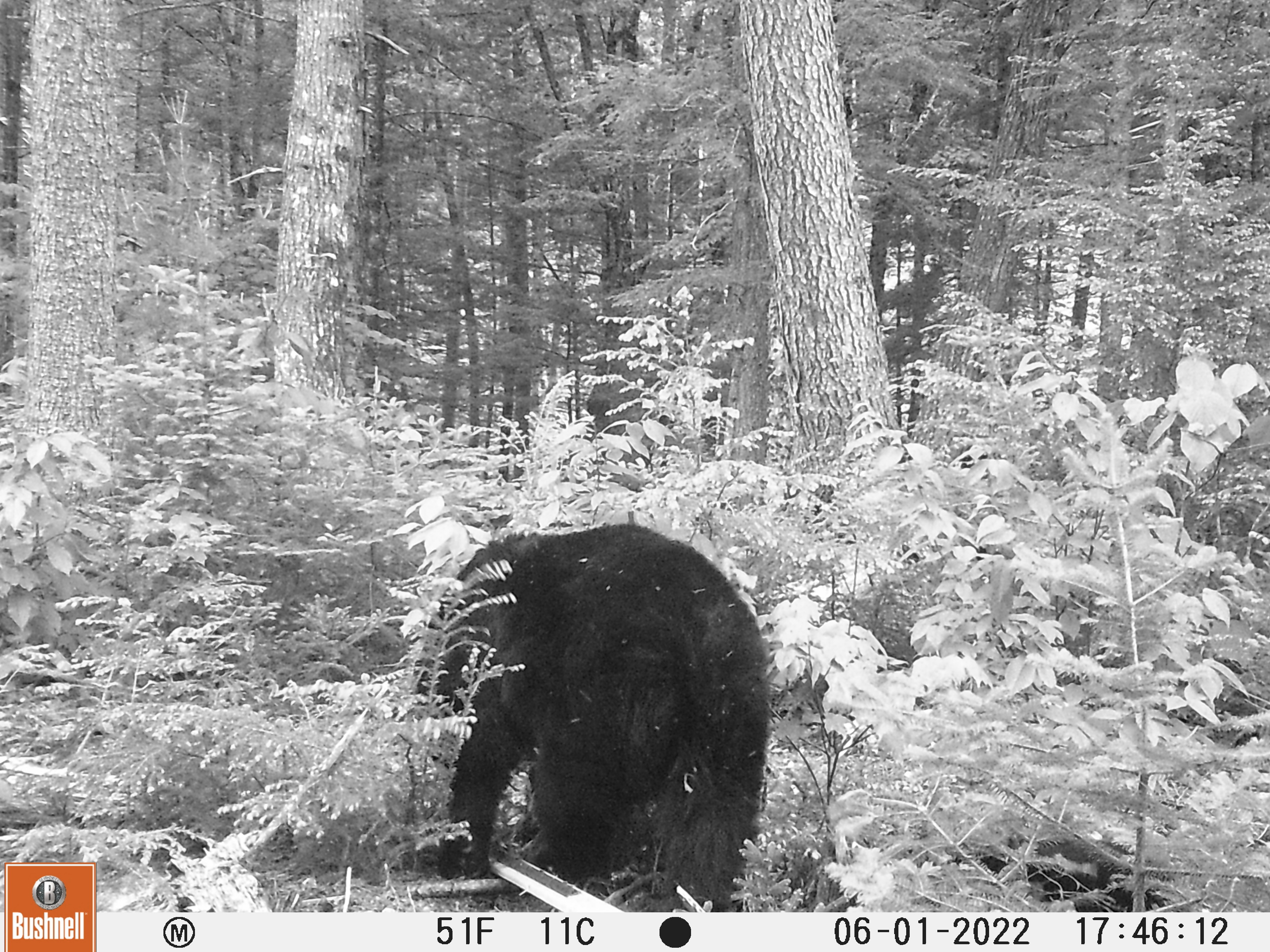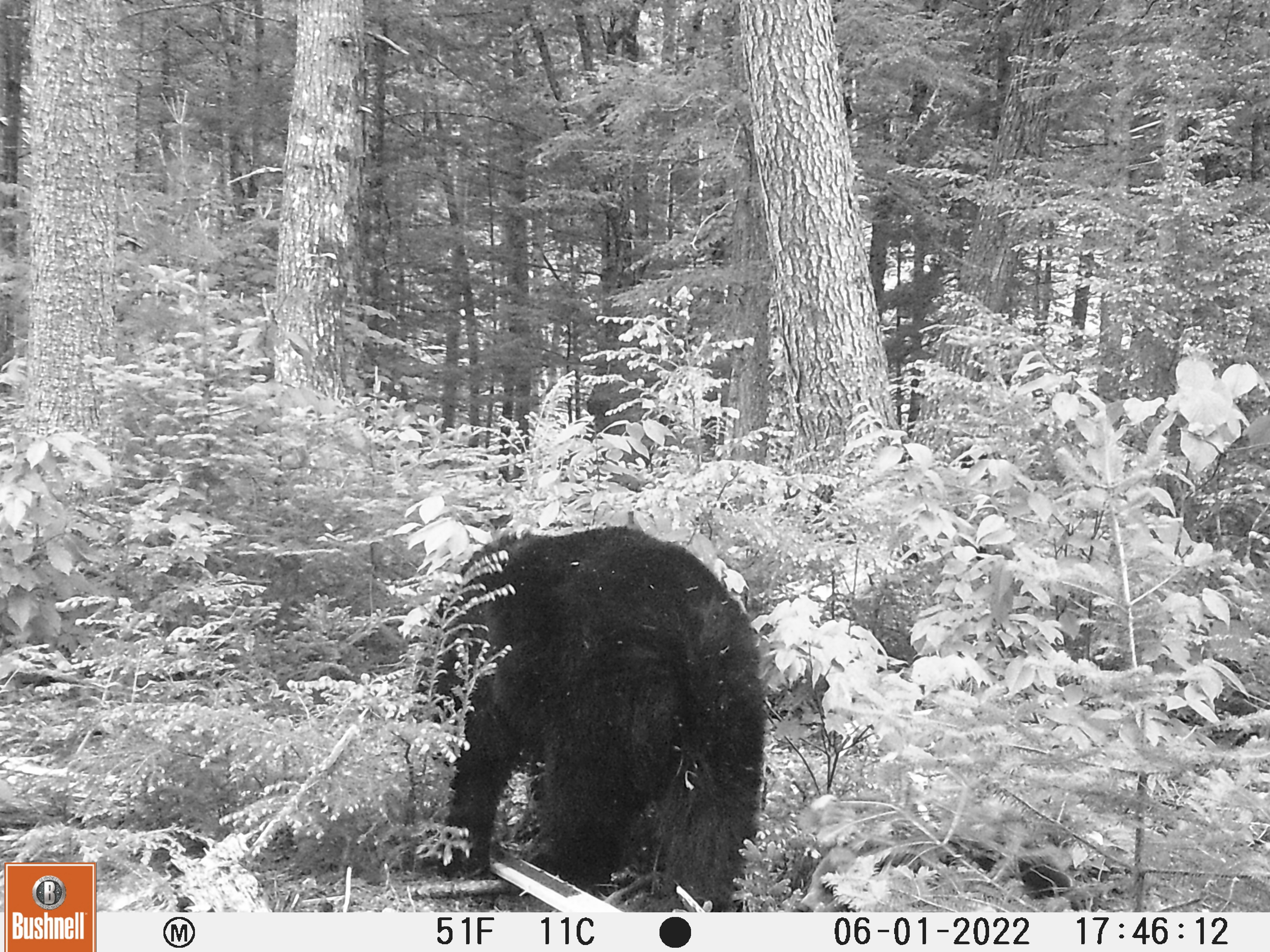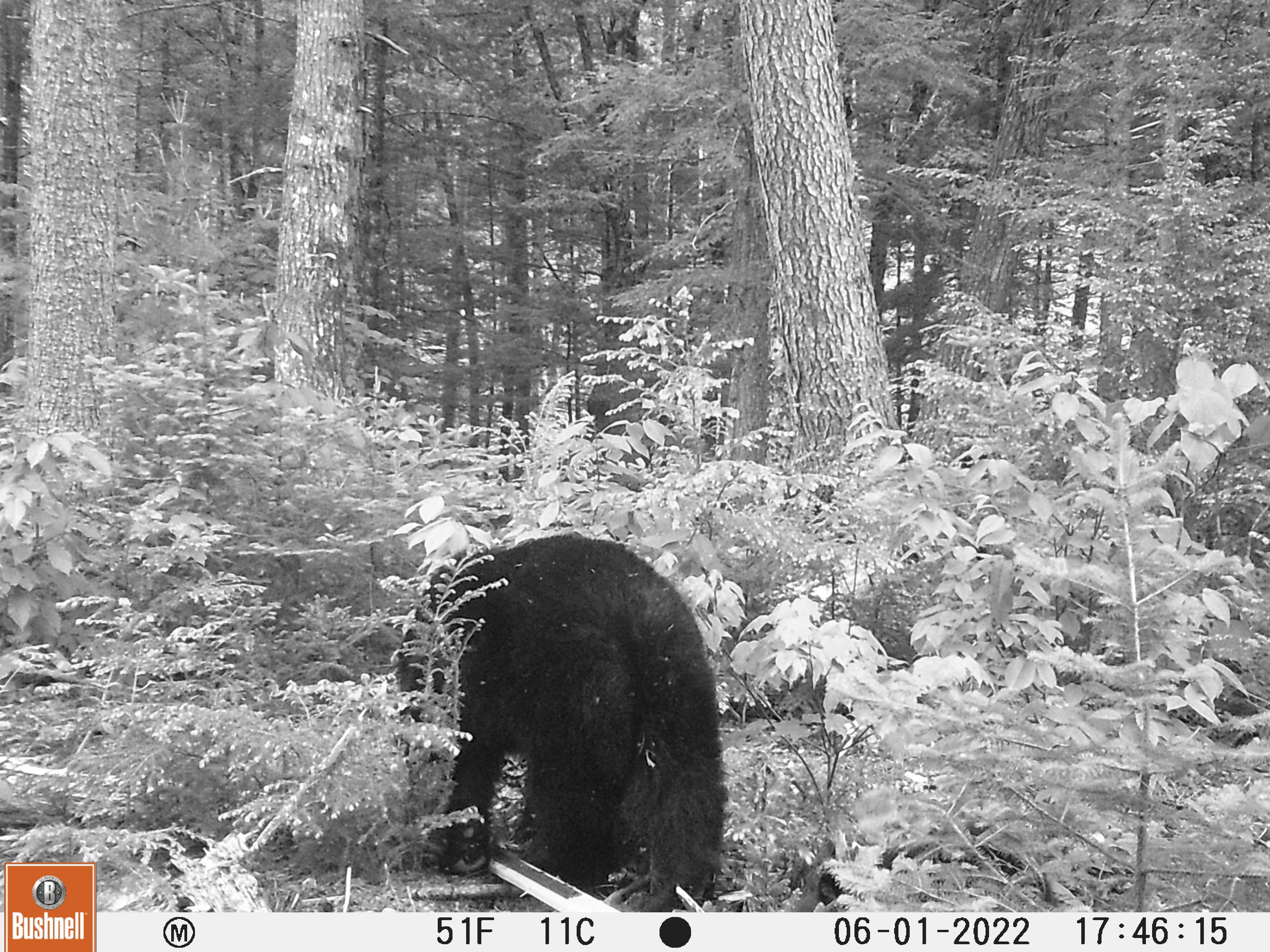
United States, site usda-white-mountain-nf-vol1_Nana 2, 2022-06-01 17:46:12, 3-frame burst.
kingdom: Animalia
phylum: Chordata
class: Mammalia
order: Carnivora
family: Ursidae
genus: Ursus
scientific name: Ursus americanus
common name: black bear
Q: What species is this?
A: Black bear (Ursus americanus).